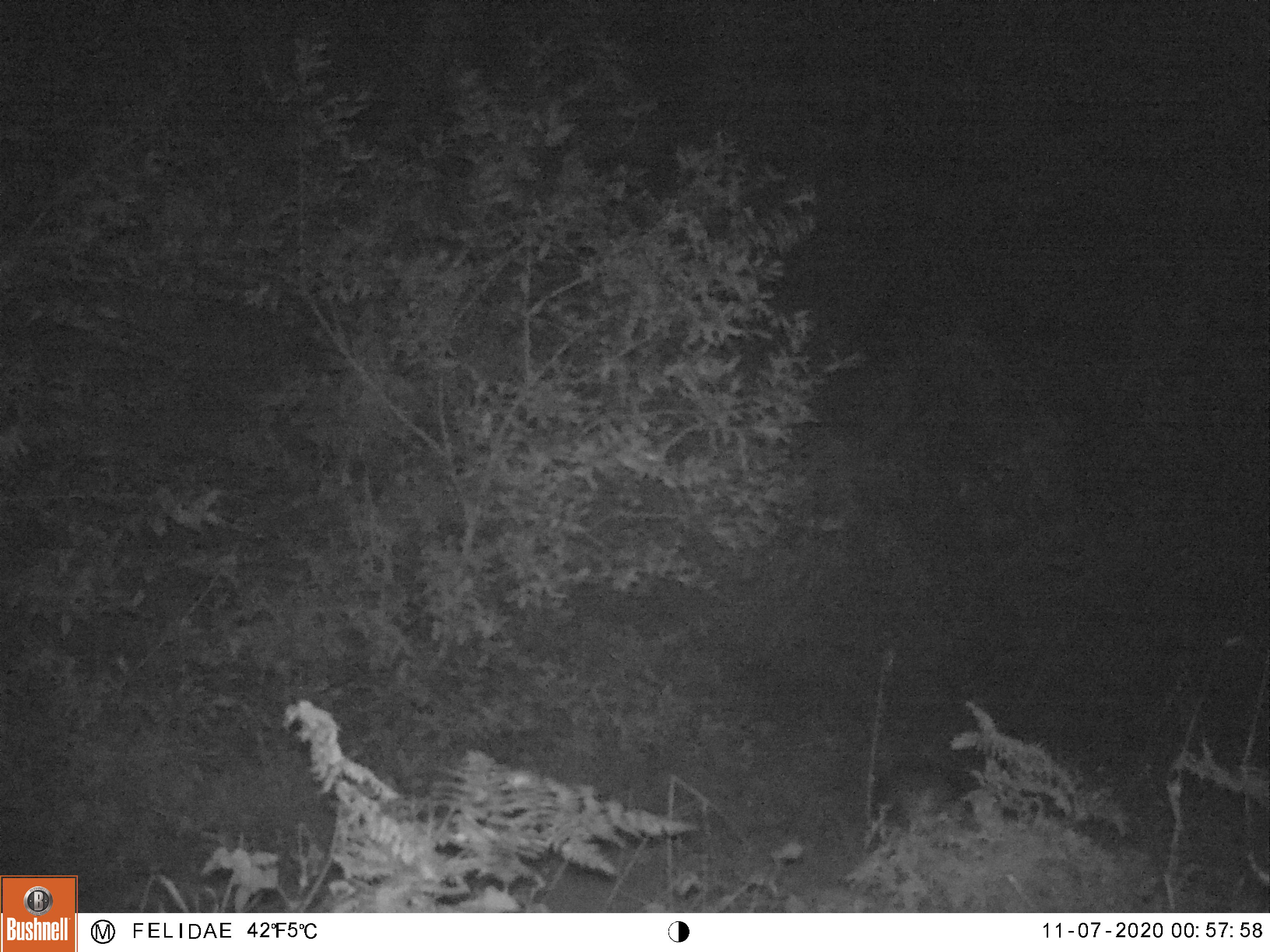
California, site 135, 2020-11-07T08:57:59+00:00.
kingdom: Animalia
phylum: Chordata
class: Mammalia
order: Carnivora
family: Canidae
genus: Urocyon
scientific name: Urocyon cinereoargenteus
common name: gray fox